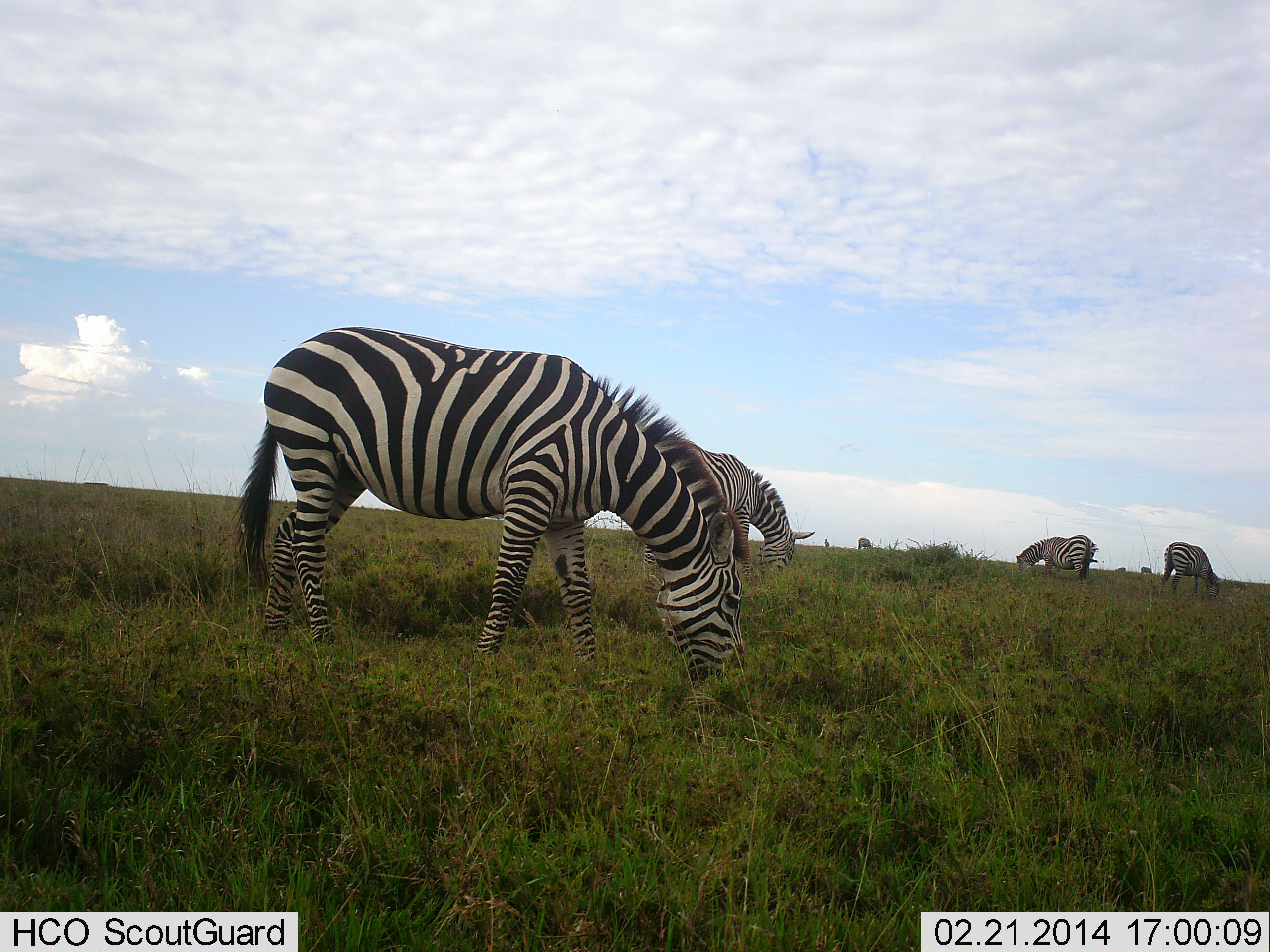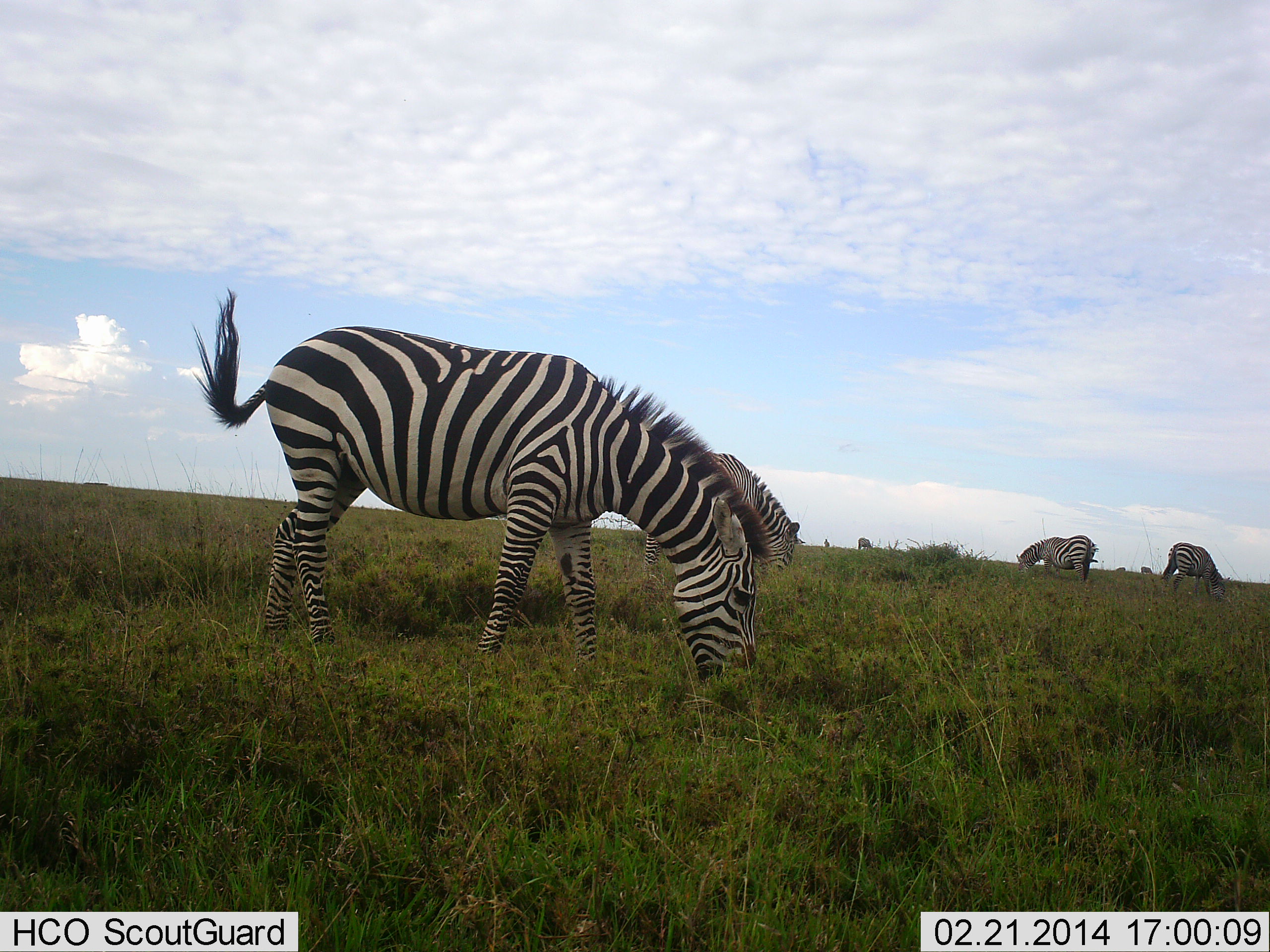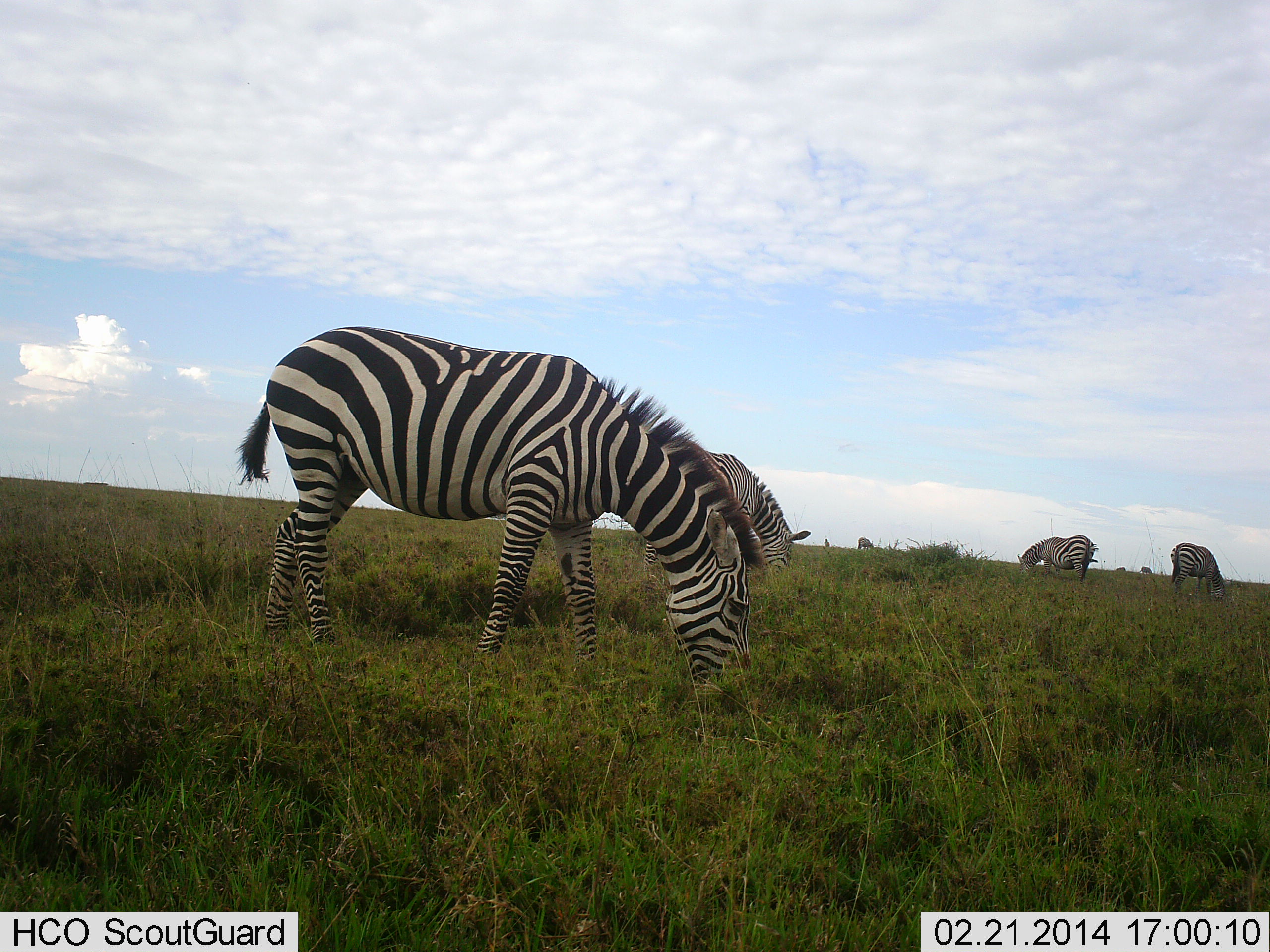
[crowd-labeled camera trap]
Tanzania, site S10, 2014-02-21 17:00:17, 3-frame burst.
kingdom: Animalia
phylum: Chordata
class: Mammalia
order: Perissodactyla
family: Equidae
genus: Equus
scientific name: Equus quagga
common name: plains zebra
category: zebra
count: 7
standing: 10%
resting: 10%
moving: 10%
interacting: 0%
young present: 0%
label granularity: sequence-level